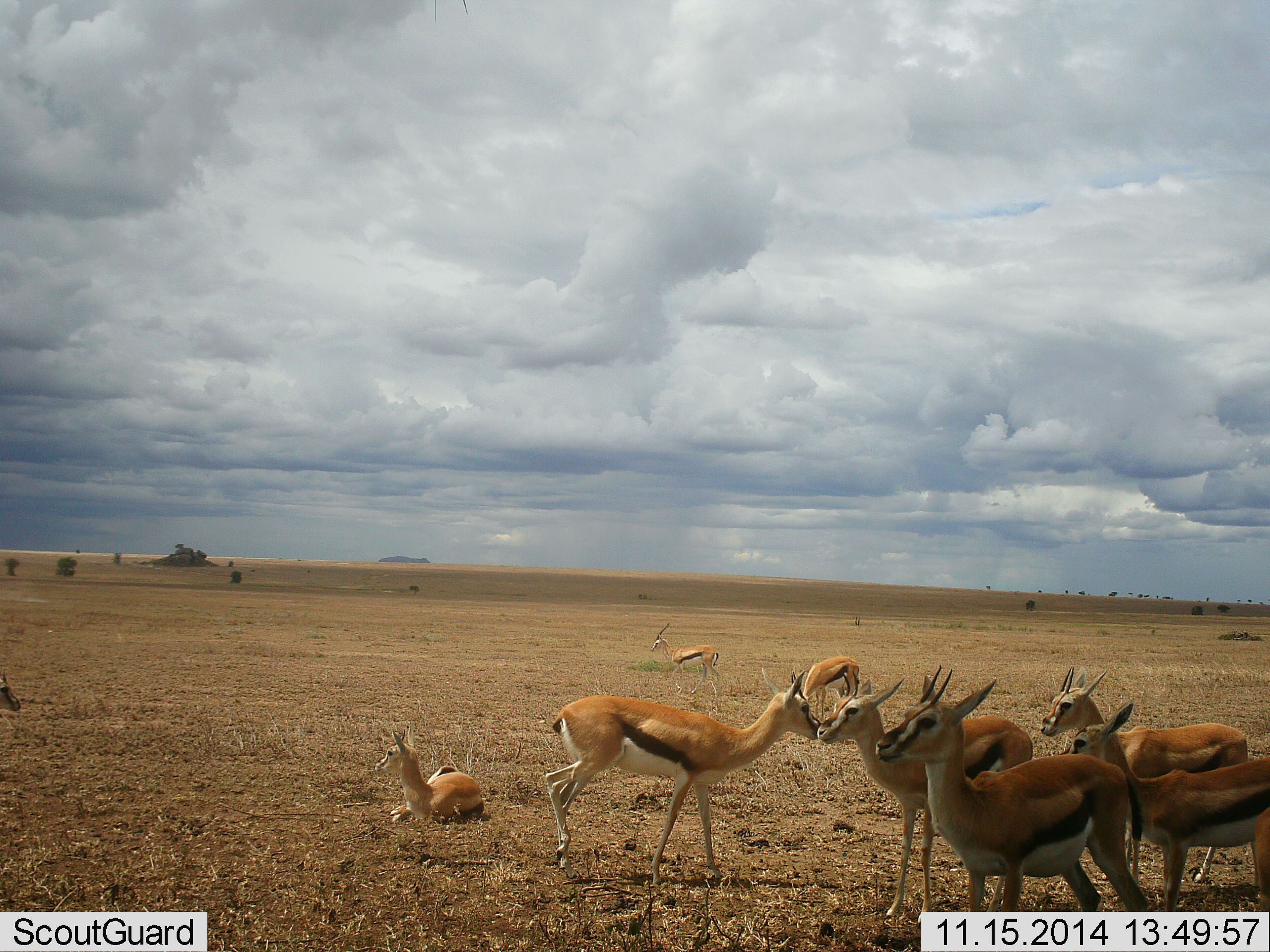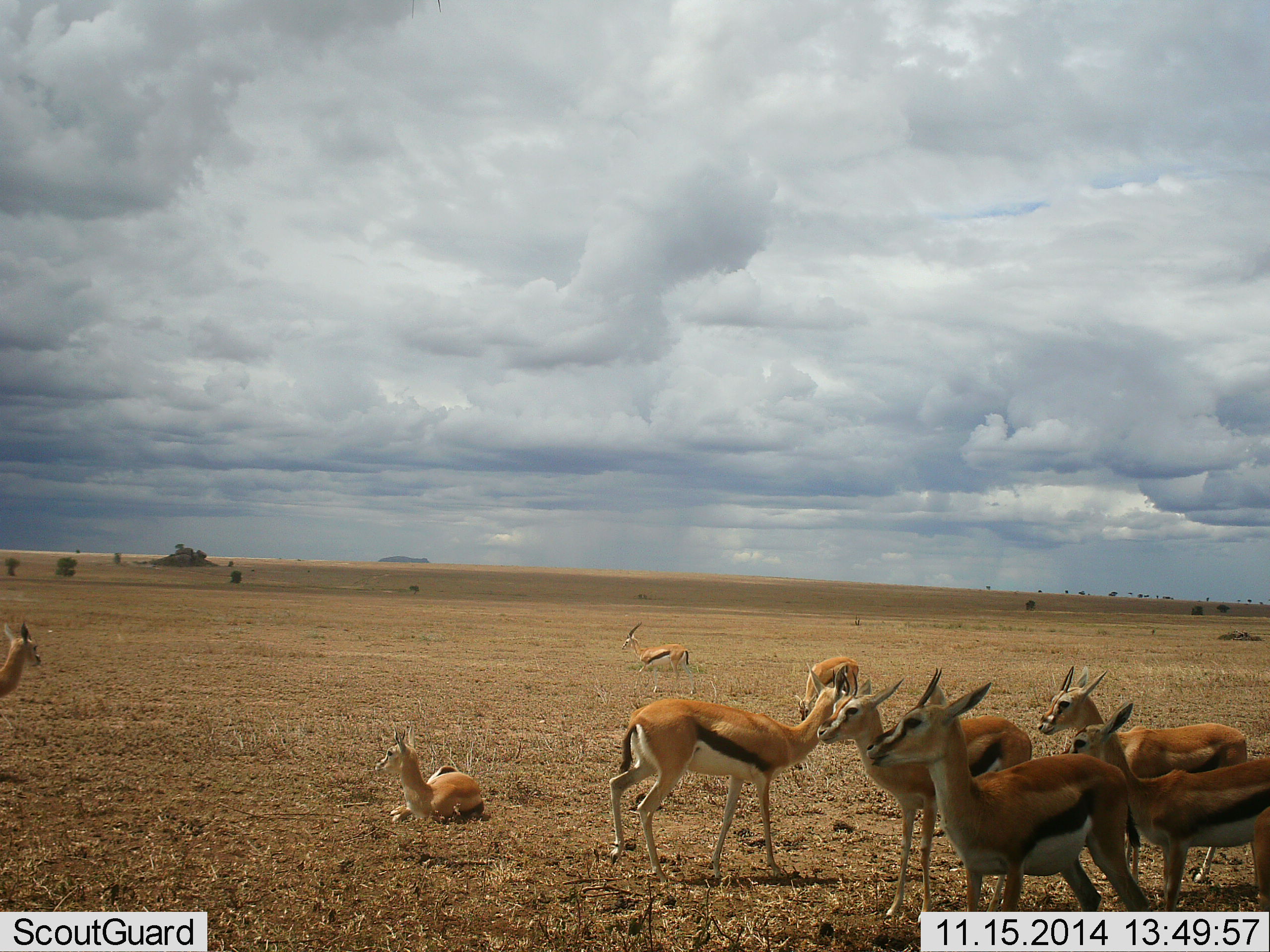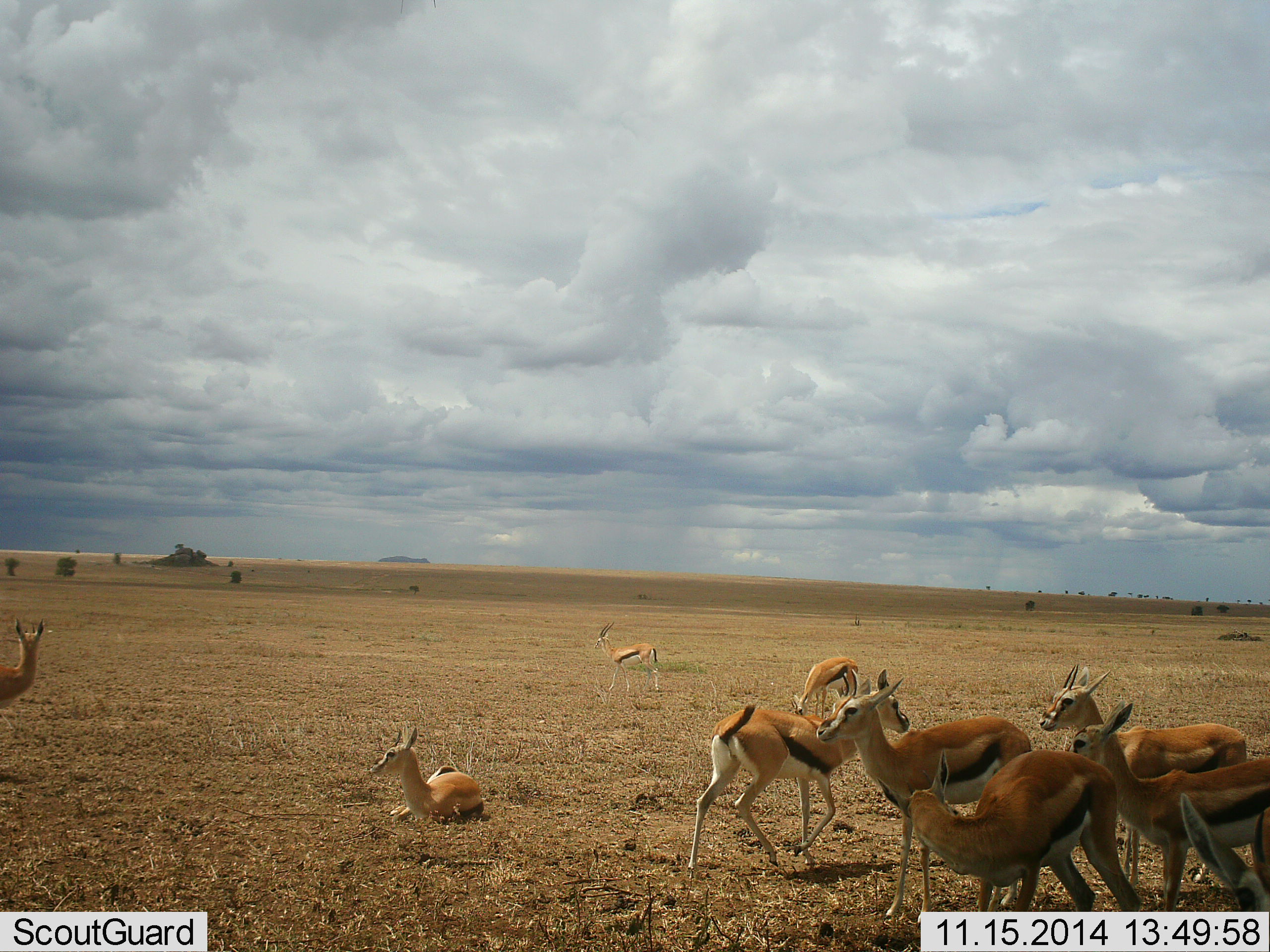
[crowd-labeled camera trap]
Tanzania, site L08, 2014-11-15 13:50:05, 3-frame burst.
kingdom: Animalia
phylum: Chordata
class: Mammalia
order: Artiodactyla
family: Bovidae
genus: Eudorcas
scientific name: Eudorcas thomsonii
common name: thomson's gazelle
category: gazellethomsons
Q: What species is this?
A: Gazellethomsons (thomson's gazelle) (Eudorcas thomsonii).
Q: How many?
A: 9.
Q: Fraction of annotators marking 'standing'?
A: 70%.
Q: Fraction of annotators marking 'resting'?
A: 50%.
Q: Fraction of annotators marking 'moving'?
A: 50%.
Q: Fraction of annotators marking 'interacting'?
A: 30%.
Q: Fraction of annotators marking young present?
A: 30%.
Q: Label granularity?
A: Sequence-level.